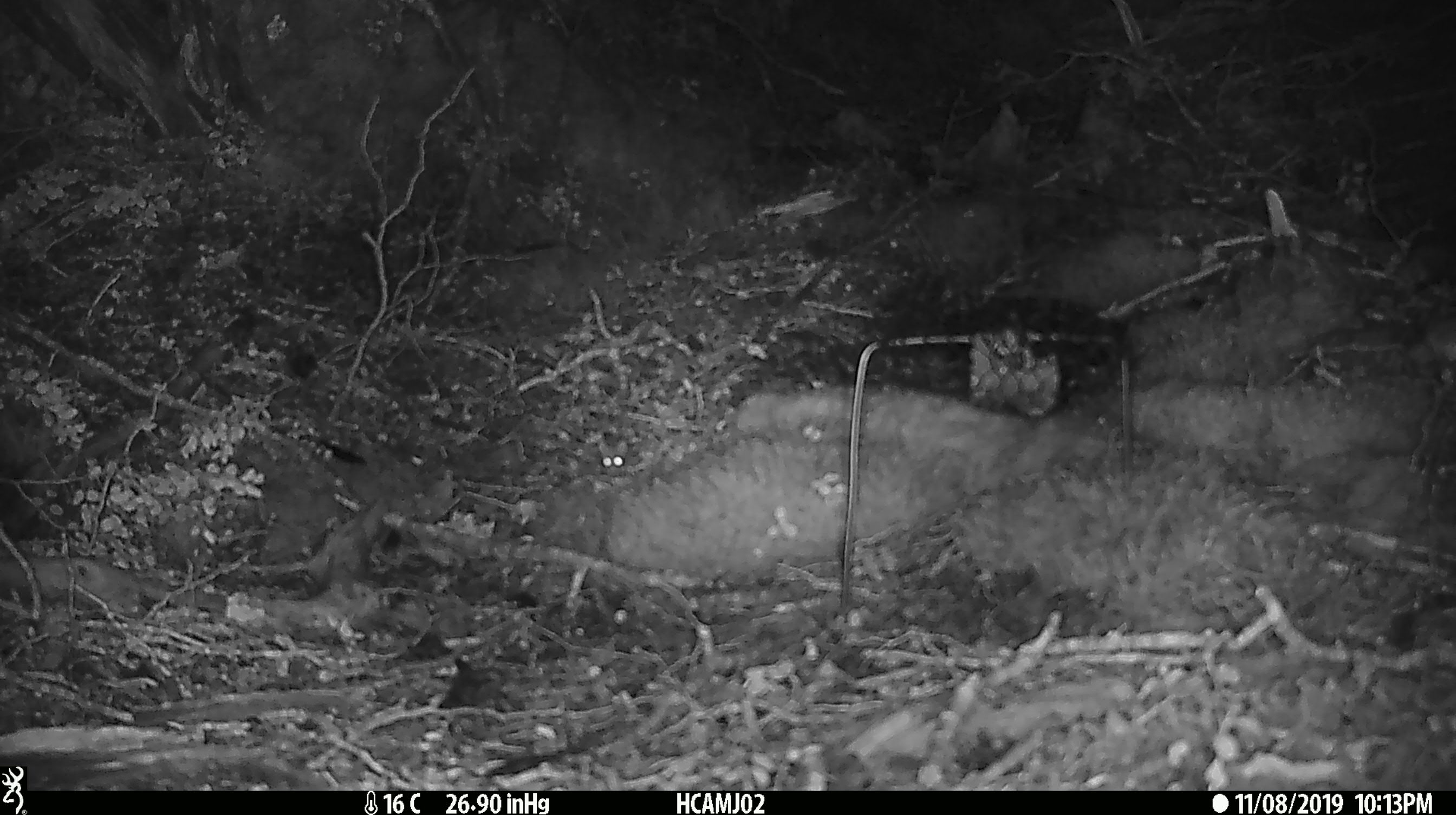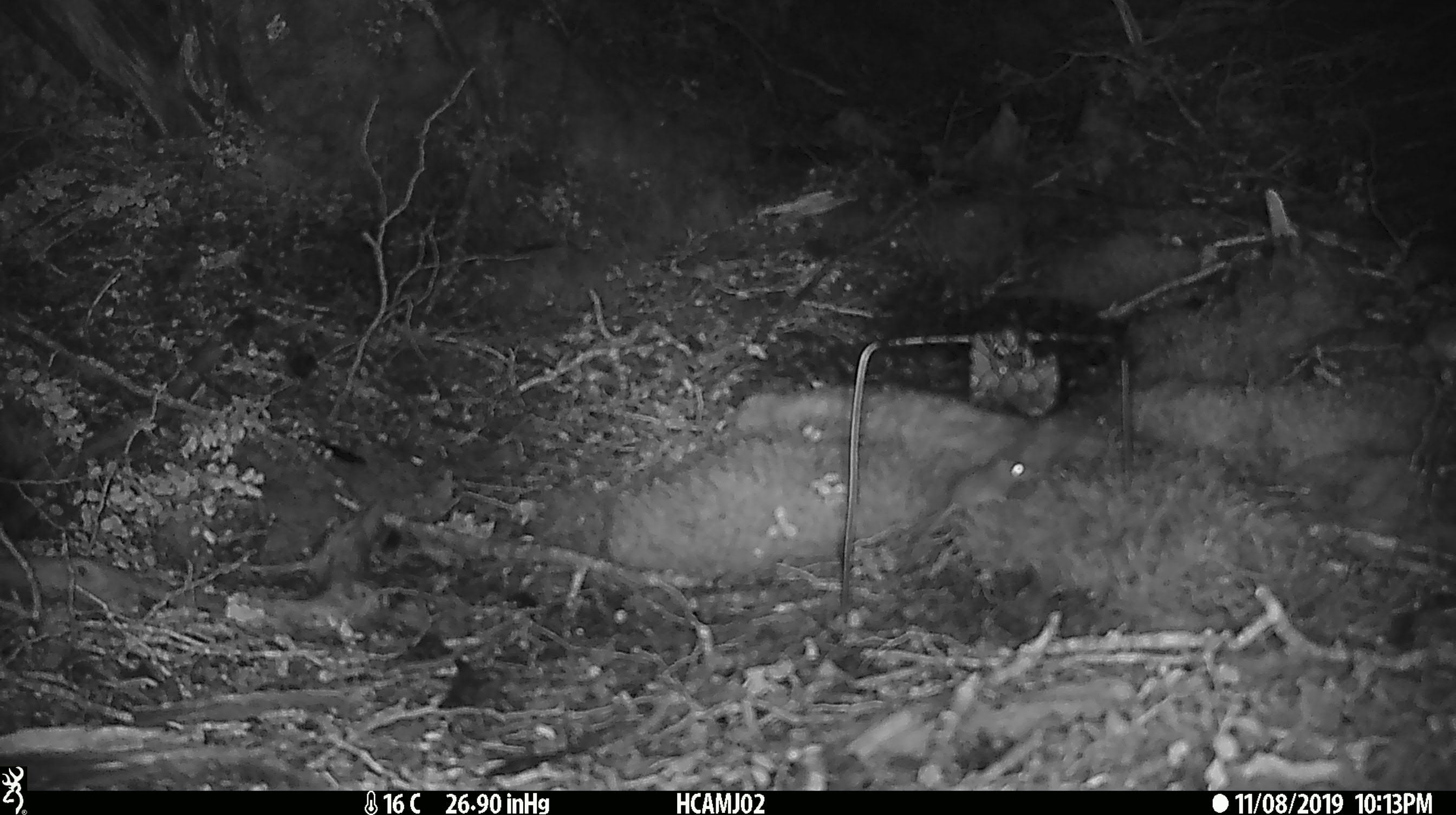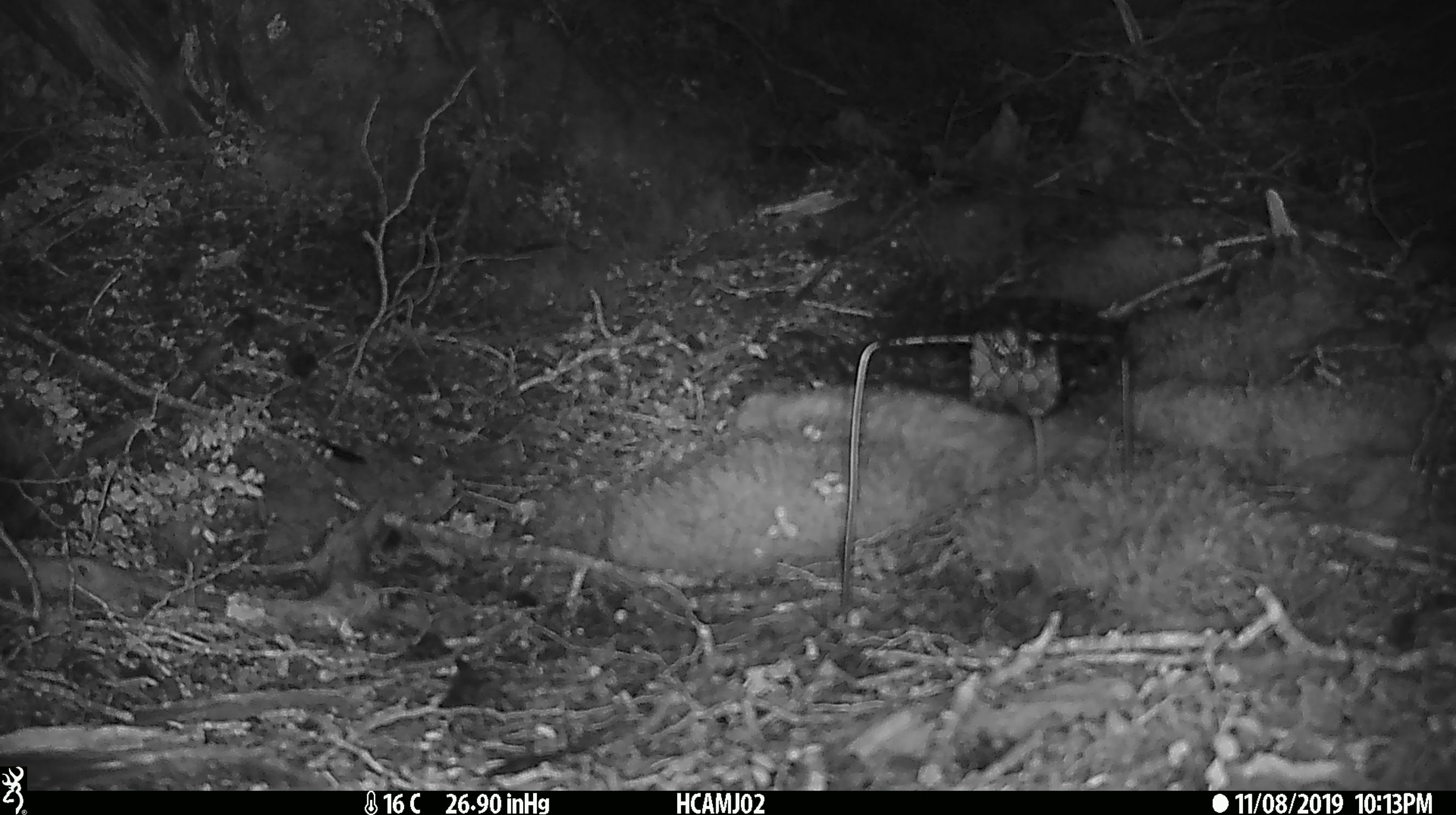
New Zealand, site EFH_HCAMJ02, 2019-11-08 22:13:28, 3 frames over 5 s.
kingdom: Animalia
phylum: Chordata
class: Mammalia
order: Rodentia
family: Muridae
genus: Mus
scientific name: Mus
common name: mouse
Mouse (Mus).